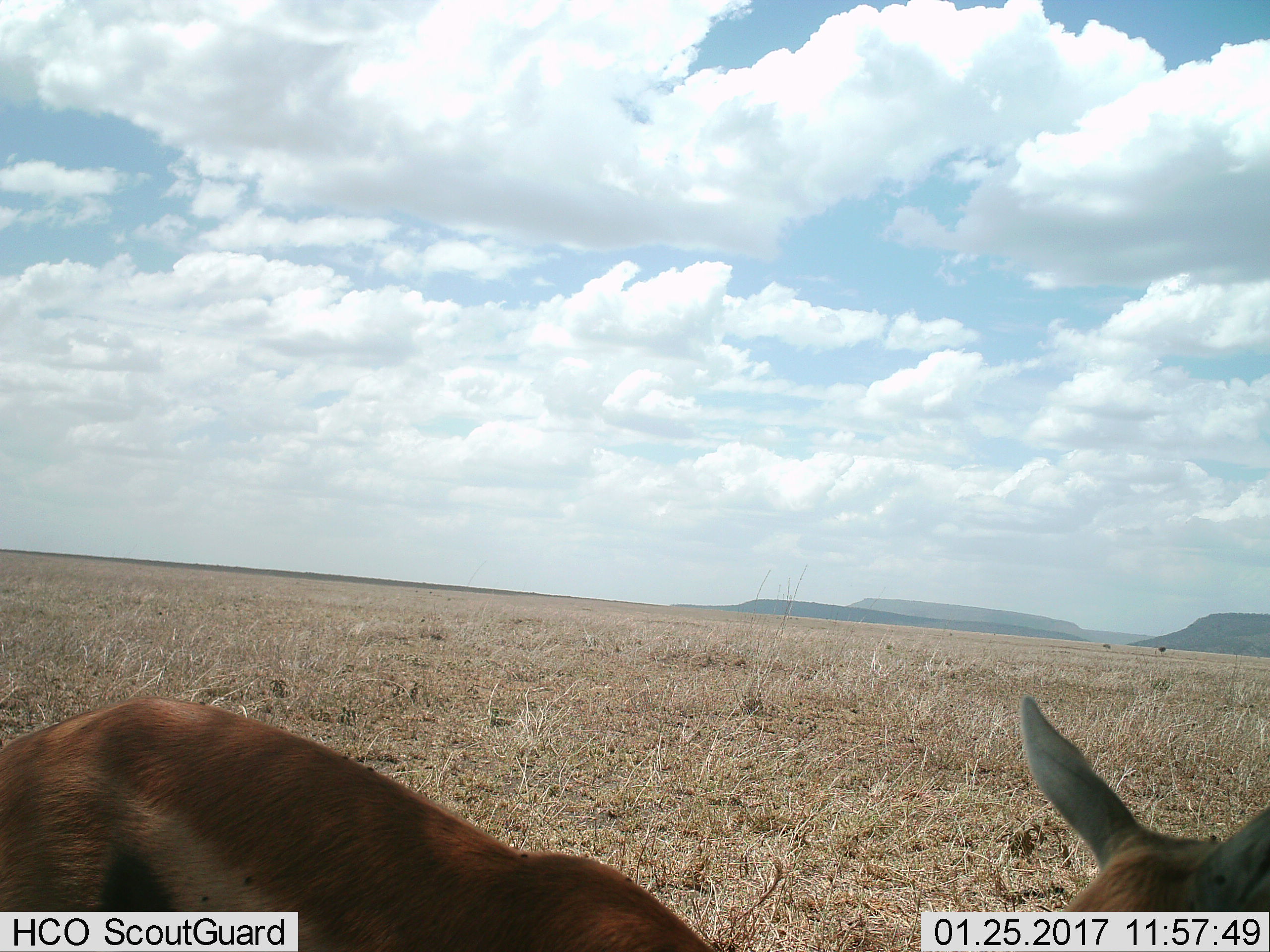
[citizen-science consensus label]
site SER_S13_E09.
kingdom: Animalia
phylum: Chordata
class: Mammalia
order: Artiodactyla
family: Bovidae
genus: Eudorcas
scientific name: Eudorcas thomsonii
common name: thomson's gazelle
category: gazellethomsons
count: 1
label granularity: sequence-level